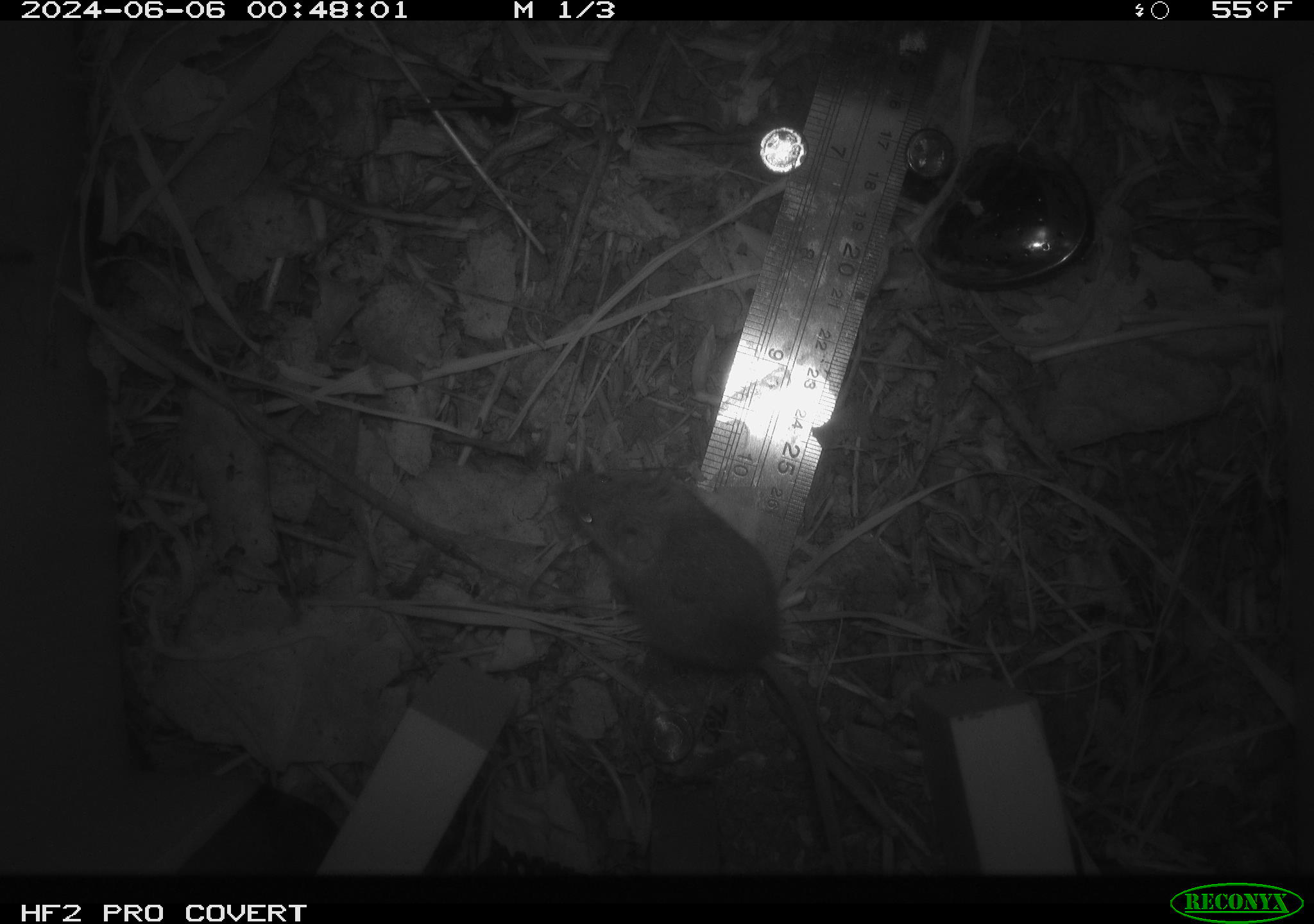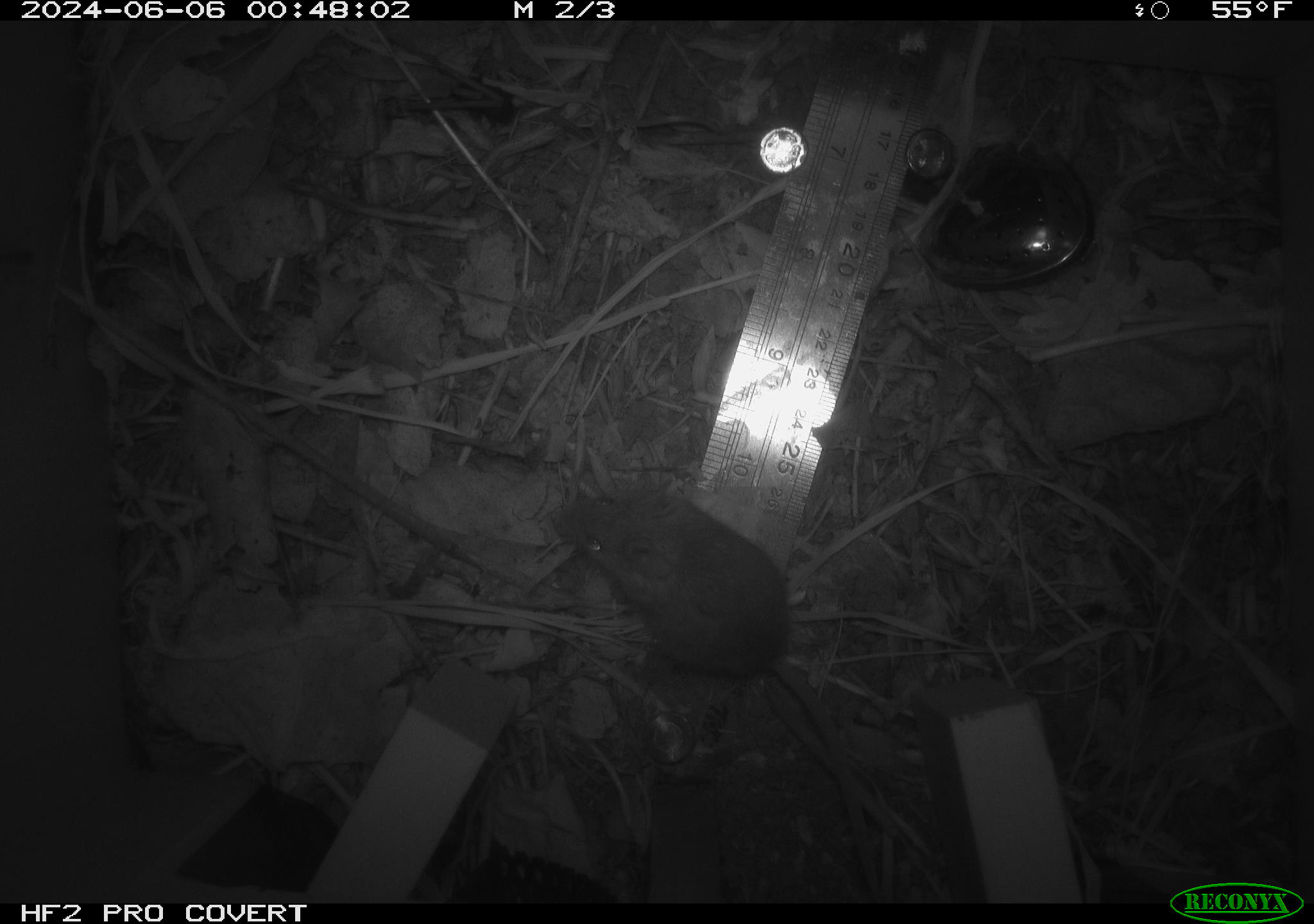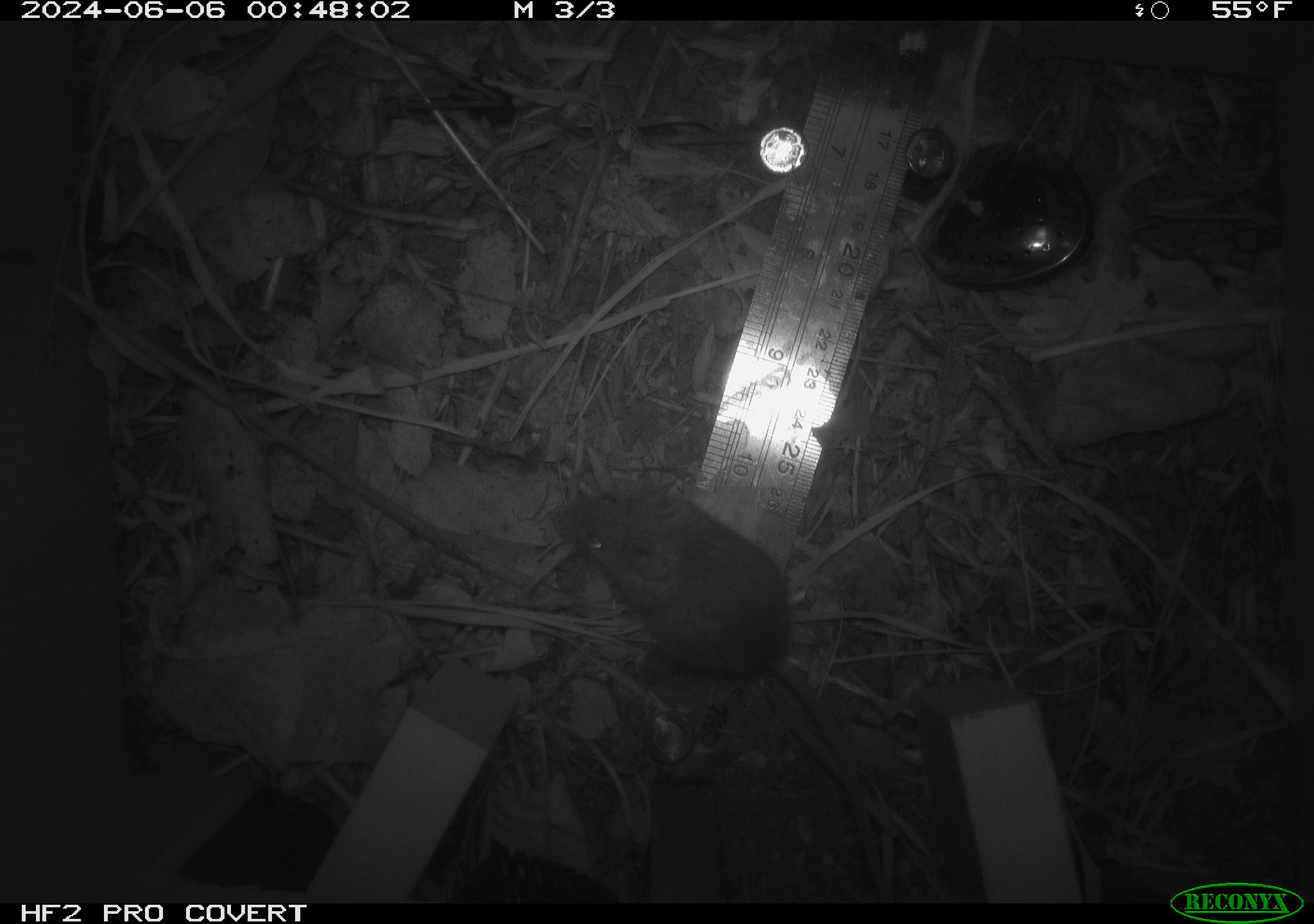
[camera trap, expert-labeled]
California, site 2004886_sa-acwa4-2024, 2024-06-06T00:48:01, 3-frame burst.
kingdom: Animalia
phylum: Chordata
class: Mammalia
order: Rodentia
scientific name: Rodentia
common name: mouse species